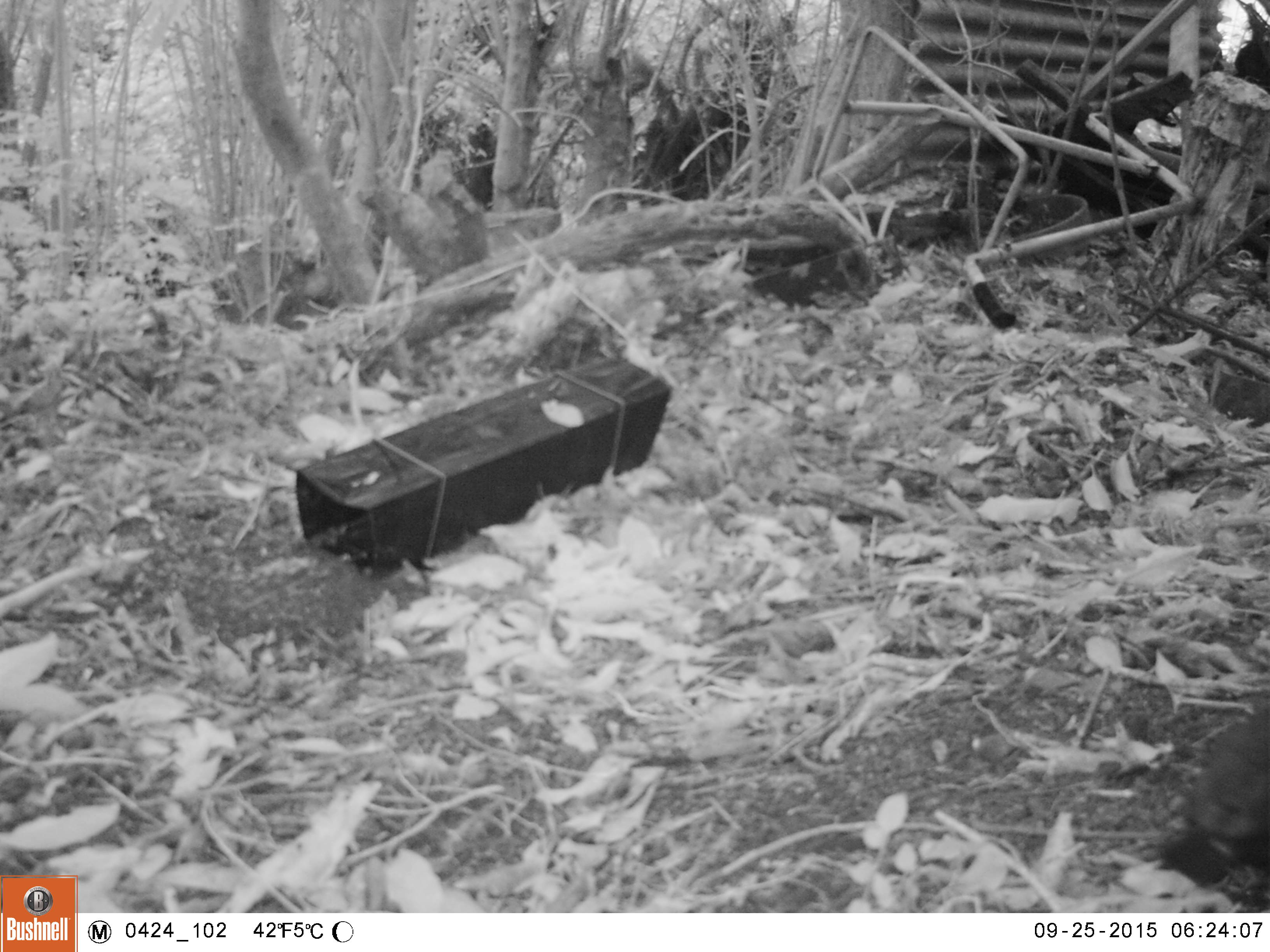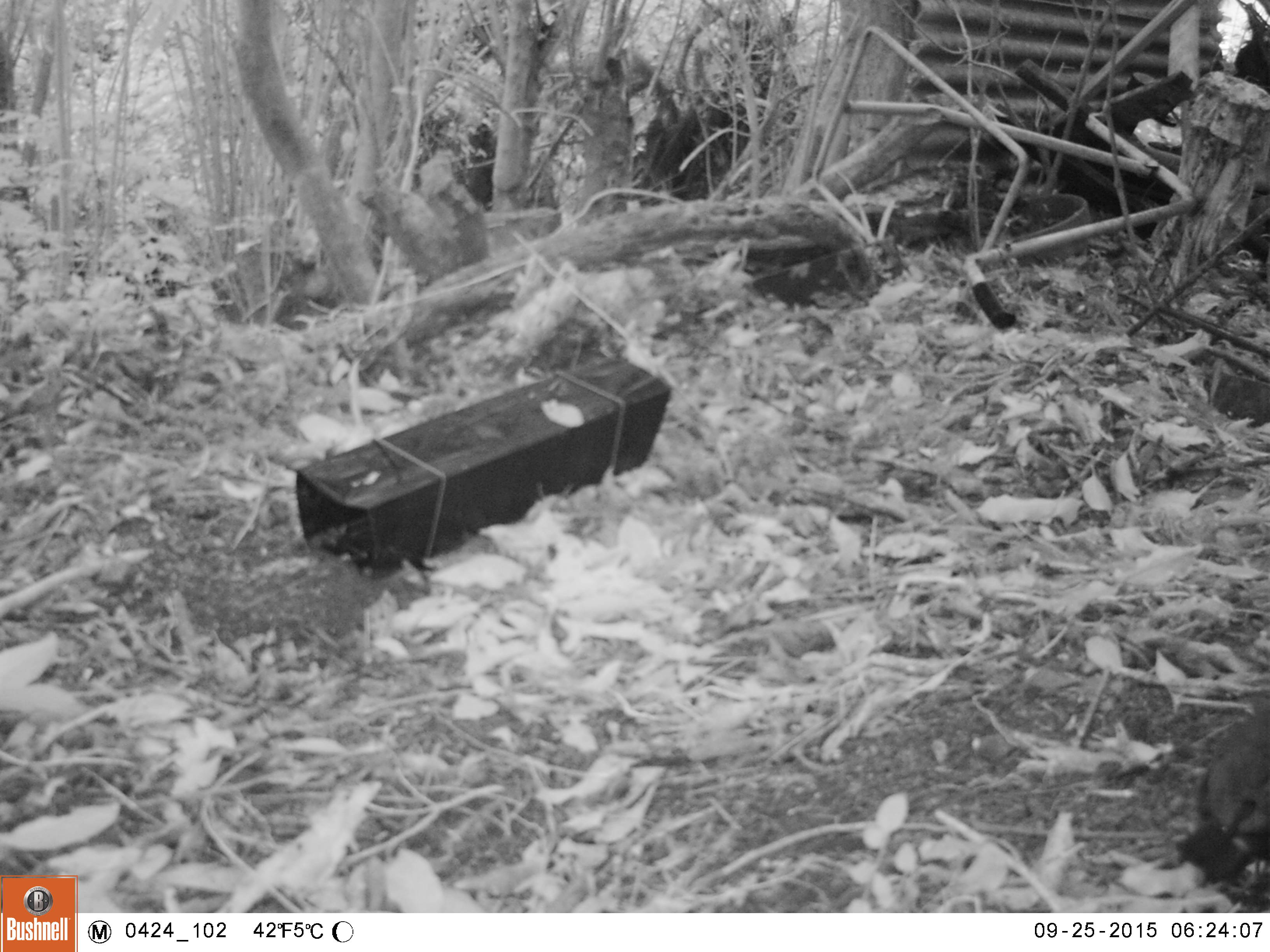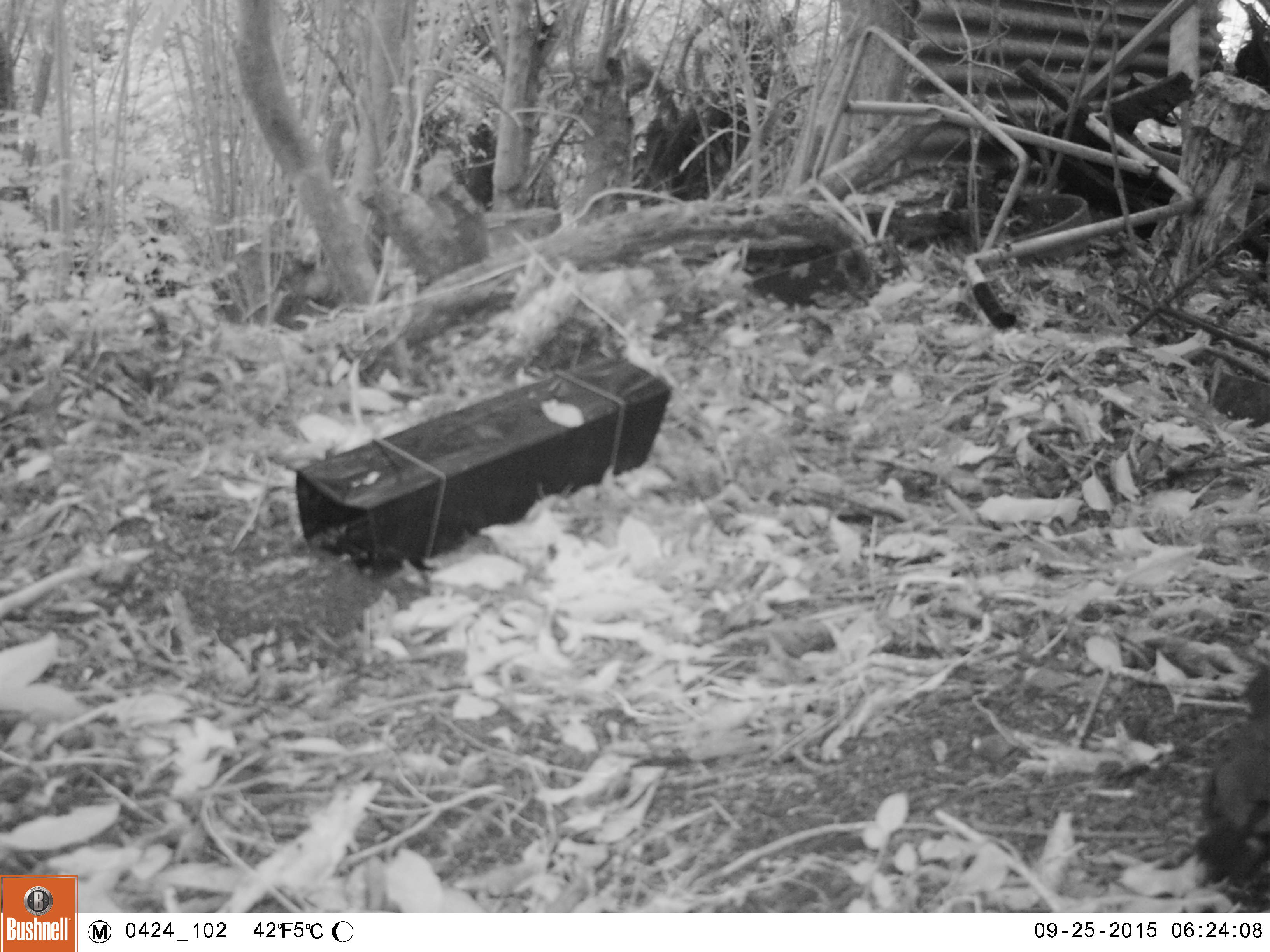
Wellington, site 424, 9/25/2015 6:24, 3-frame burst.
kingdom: Animalia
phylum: Chordata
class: Aves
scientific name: Aves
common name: bird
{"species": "bird (Aves)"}